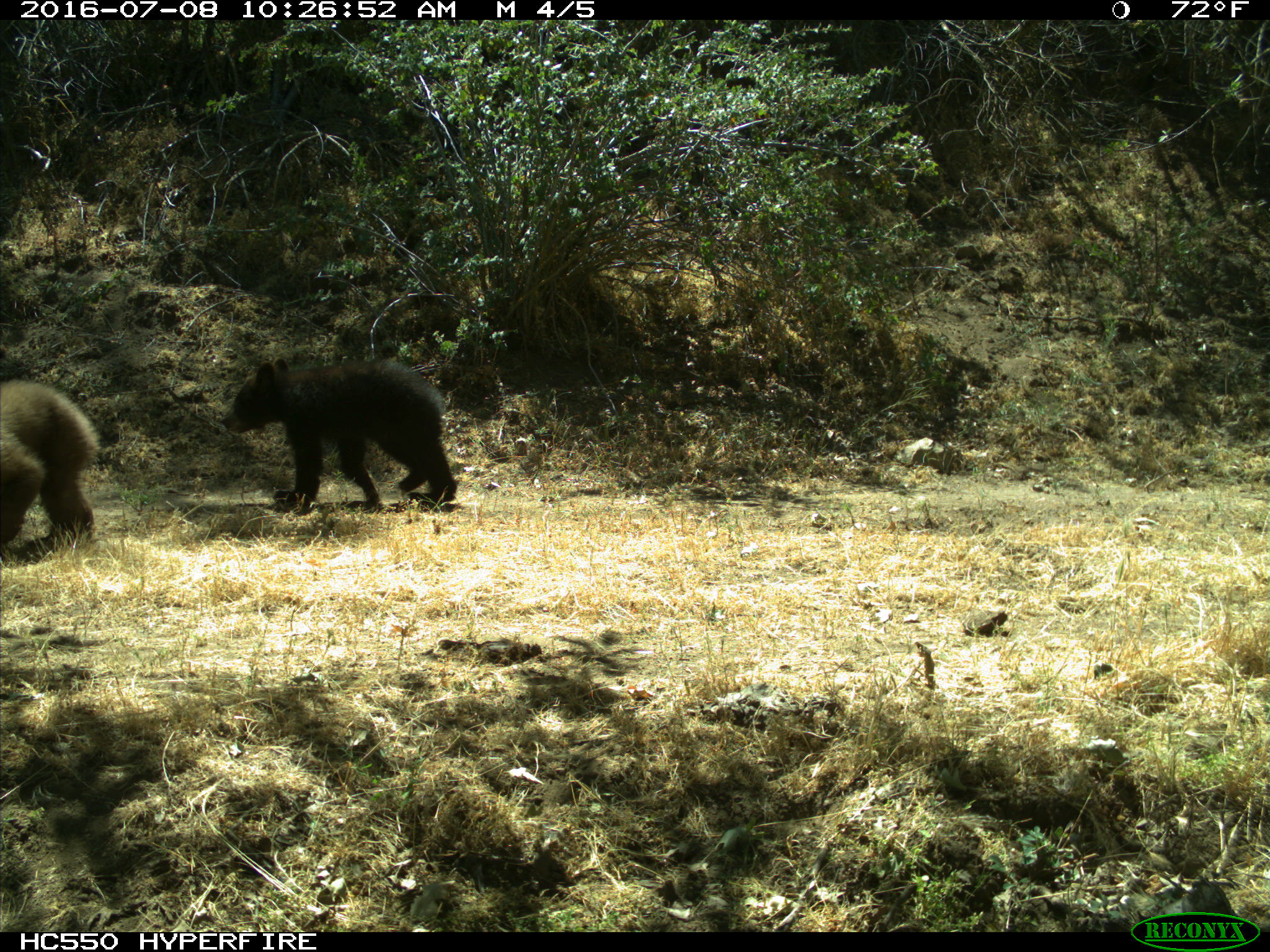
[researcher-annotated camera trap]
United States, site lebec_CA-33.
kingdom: Animalia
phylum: Chordata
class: Mammalia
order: Carnivora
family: Ursidae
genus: Ursus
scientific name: Ursus americanus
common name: american black bear